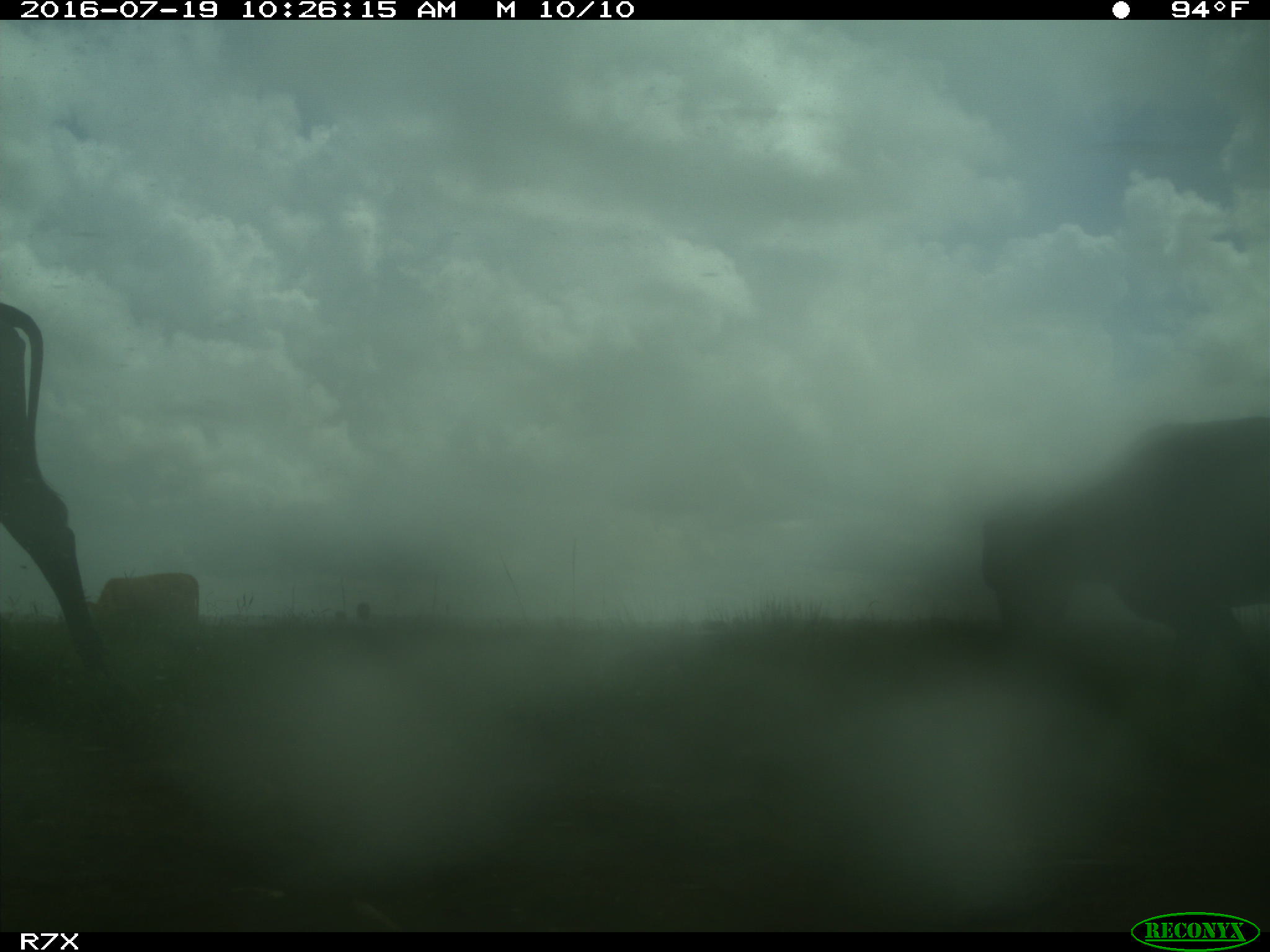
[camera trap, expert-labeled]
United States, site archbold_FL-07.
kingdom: Animalia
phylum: Chordata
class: Mammalia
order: Artiodactyla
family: Bovidae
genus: Bos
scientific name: Bos taurus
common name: domestic cow